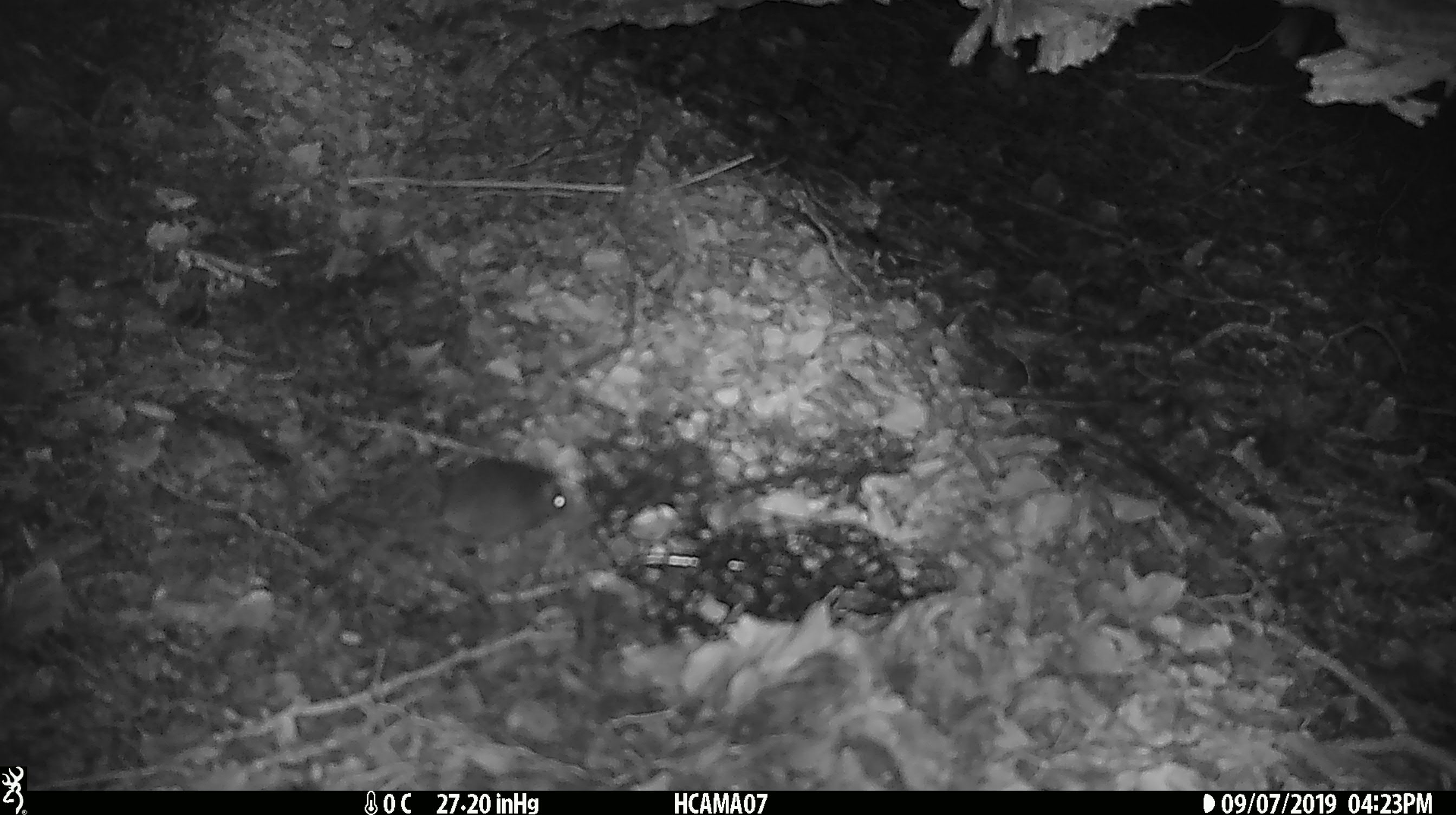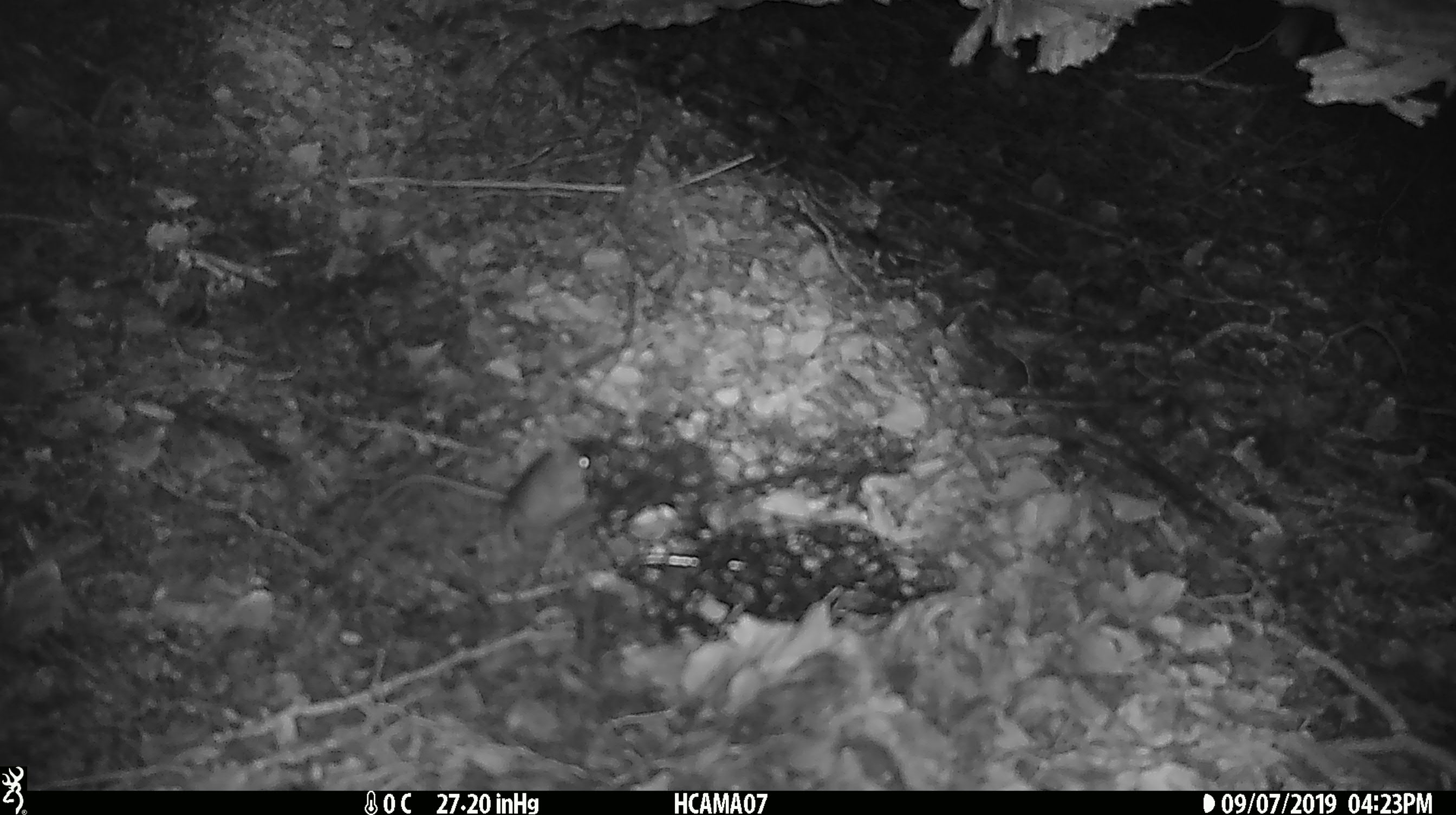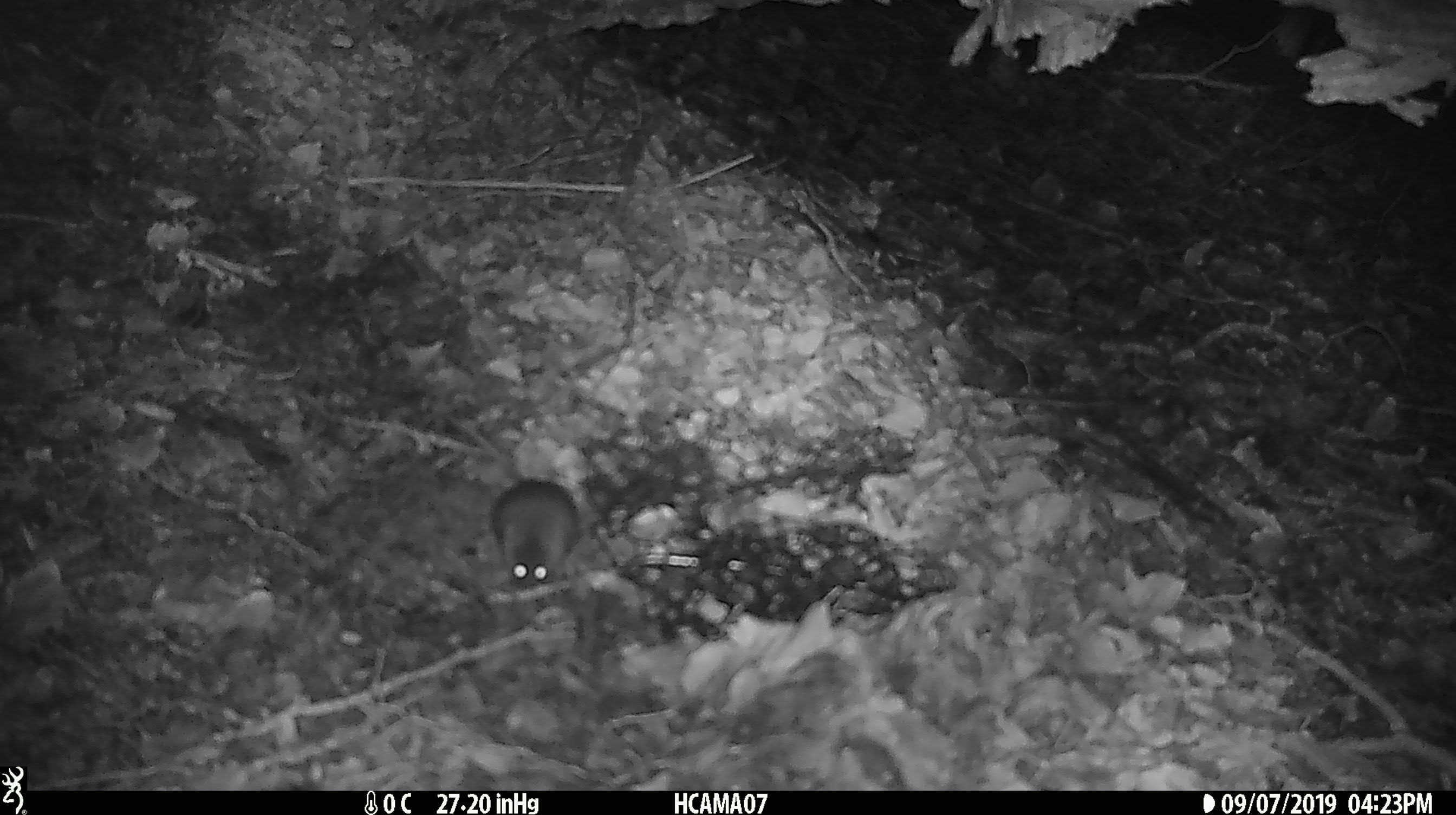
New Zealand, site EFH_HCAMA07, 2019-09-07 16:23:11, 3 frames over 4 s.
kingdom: Animalia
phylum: Chordata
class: Mammalia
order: Rodentia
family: Muridae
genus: Mus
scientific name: Mus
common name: mouse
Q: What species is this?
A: Mouse (Mus).